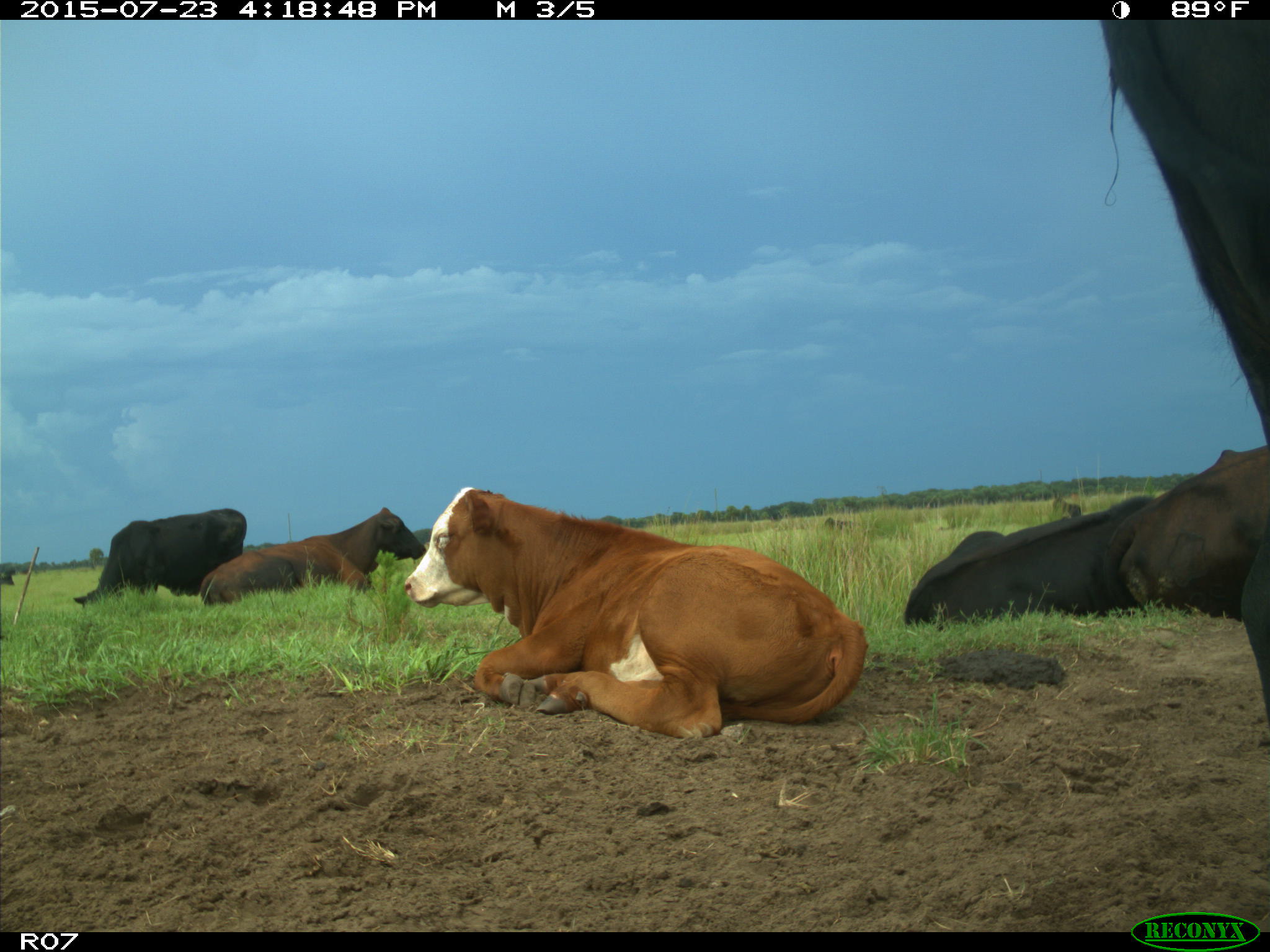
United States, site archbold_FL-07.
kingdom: Animalia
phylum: Chordata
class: Mammalia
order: Artiodactyla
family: Bovidae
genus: Bos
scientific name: Bos taurus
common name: domestic cow